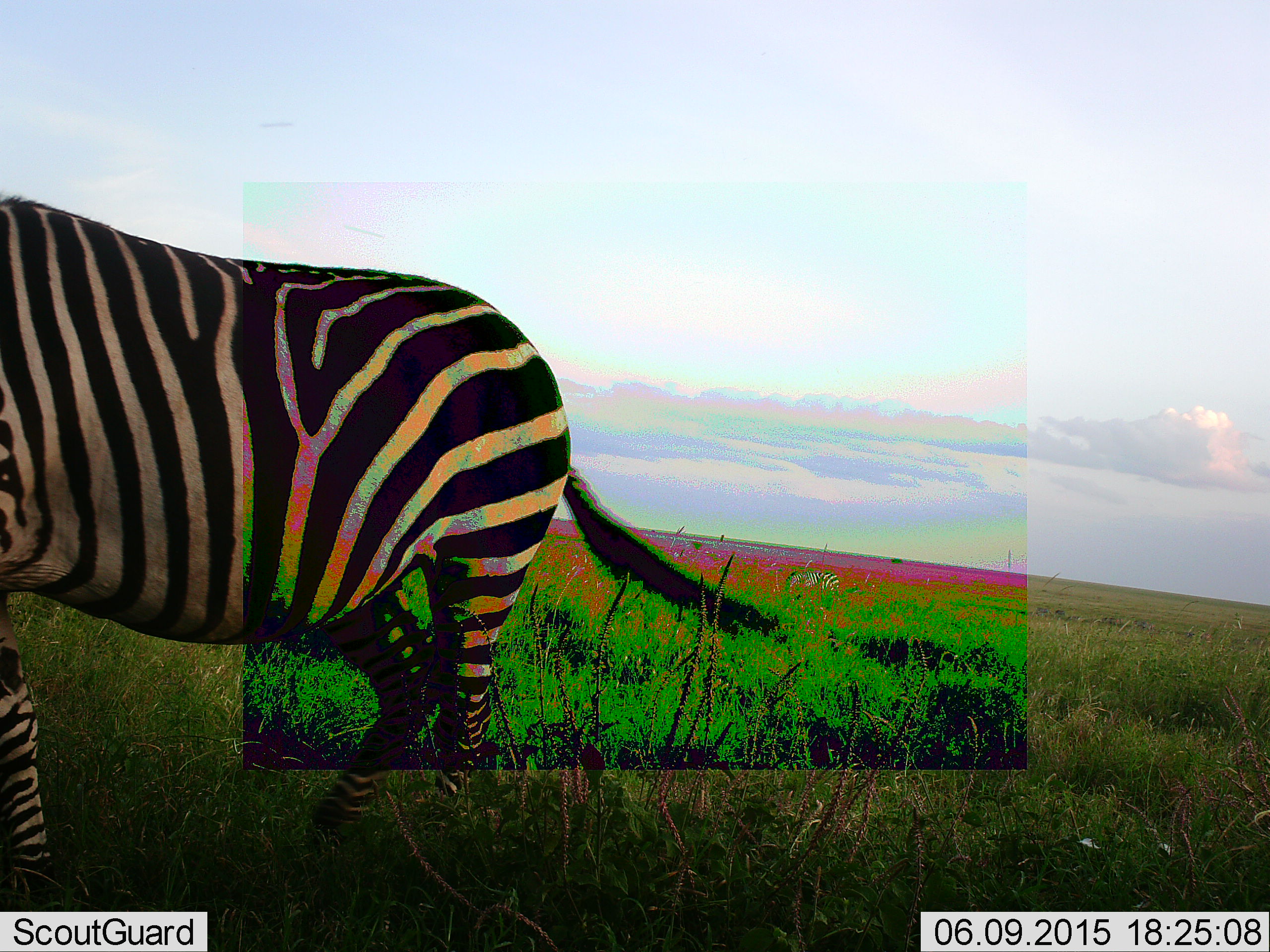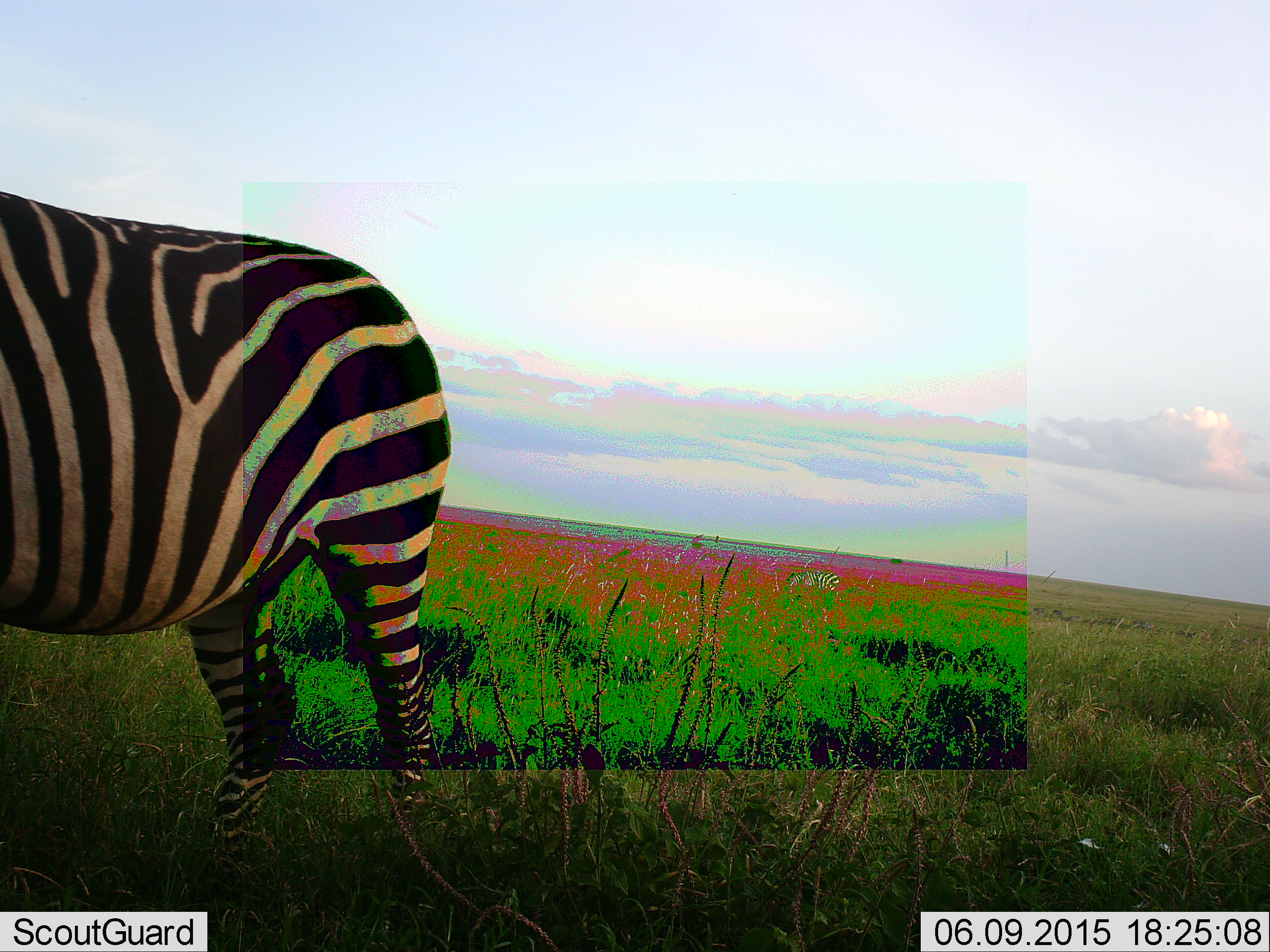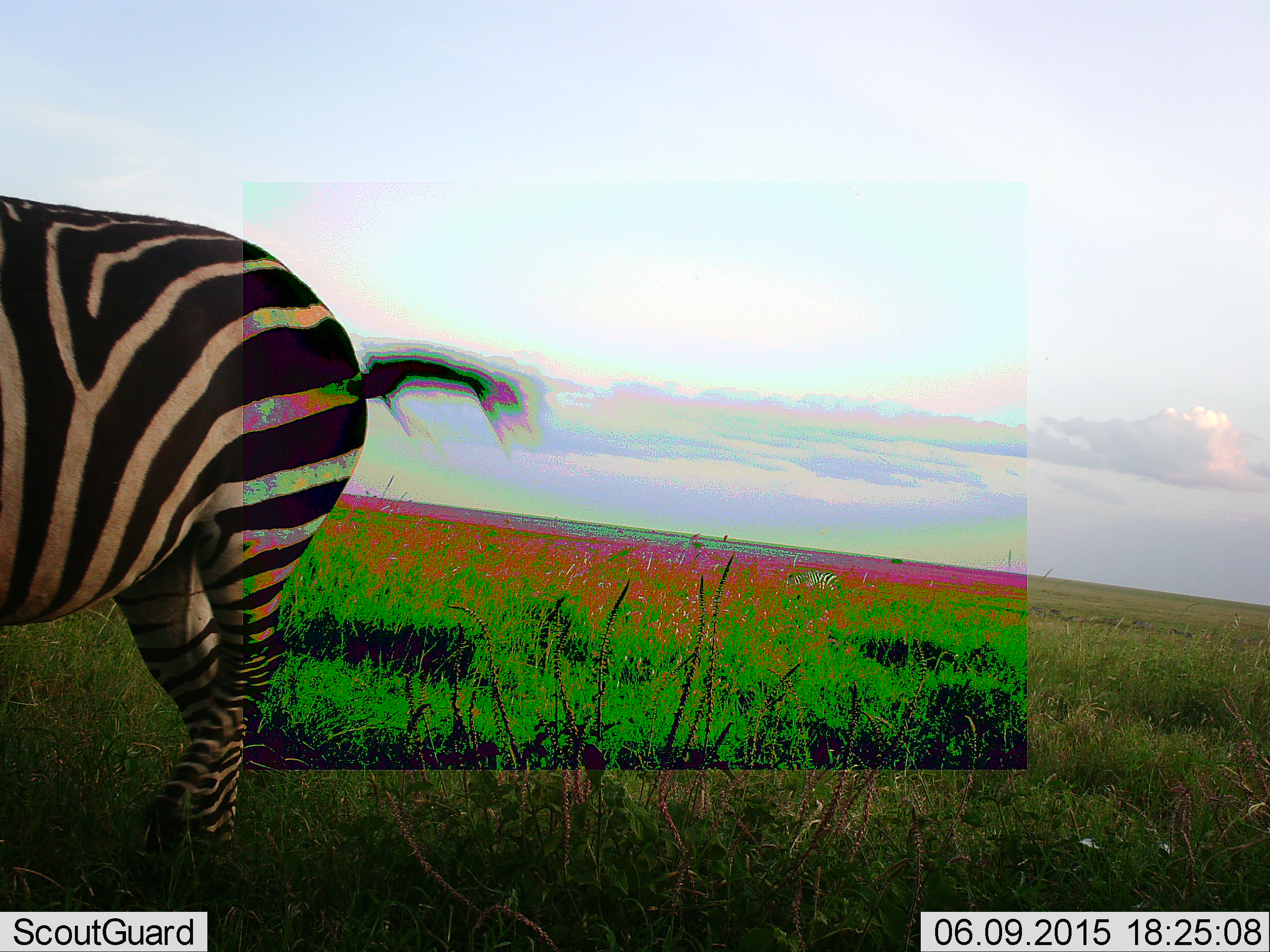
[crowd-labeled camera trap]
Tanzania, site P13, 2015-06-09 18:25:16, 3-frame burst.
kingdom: Animalia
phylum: Chordata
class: Mammalia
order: Perissodactyla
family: Equidae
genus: Equus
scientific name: Equus quagga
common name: plains zebra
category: zebra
Zebra (plains zebra) (Equus quagga), count 1. Behavior (volunteer vote fractions): standing 20%, resting 0%, moving 80%, interacting 0%. Young present (vote fraction): 0%. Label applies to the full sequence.